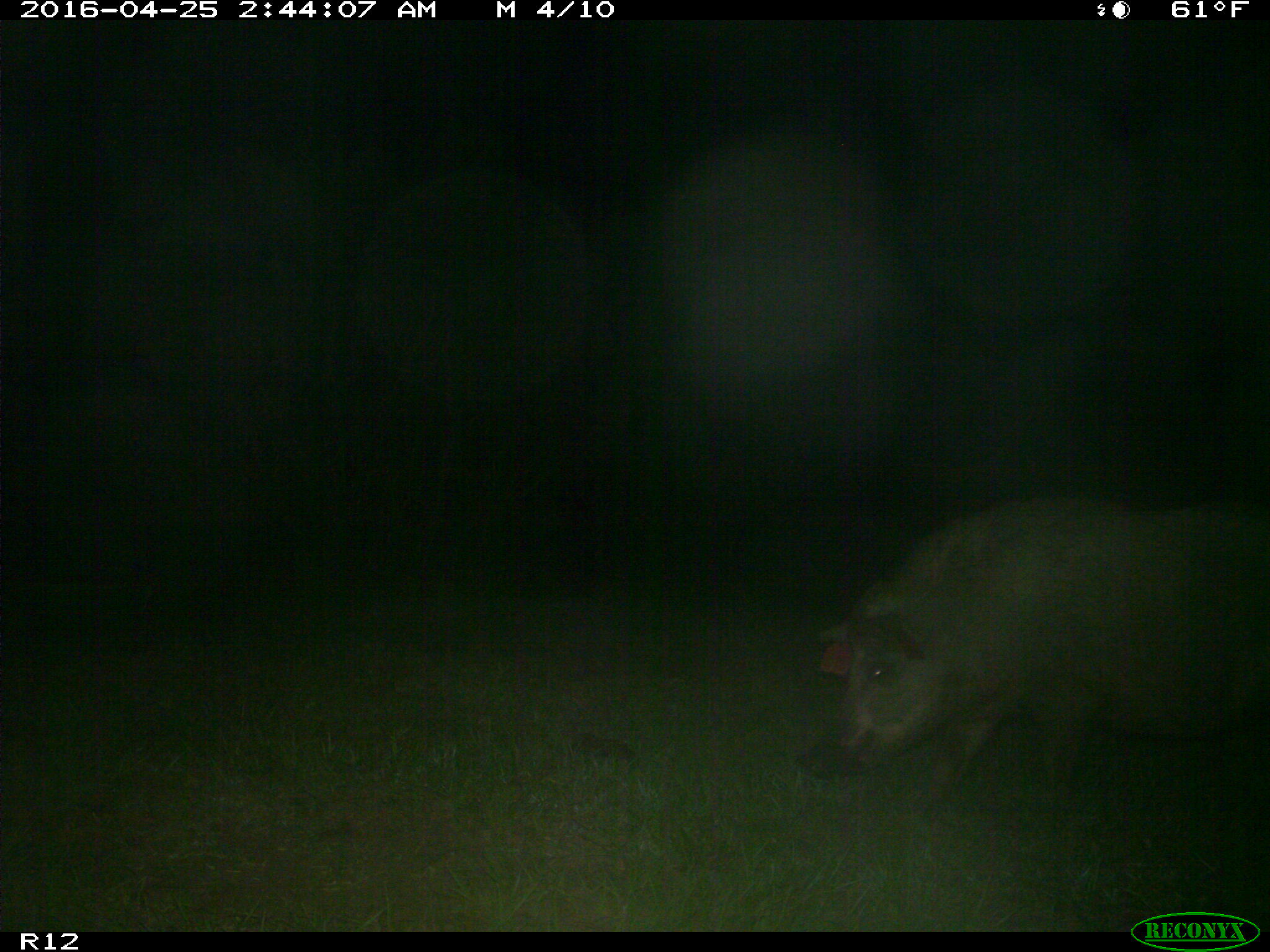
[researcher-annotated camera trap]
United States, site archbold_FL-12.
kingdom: Animalia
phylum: Chordata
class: Mammalia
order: Artiodactyla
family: Suidae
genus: Sus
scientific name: Sus scrofa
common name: wild boar